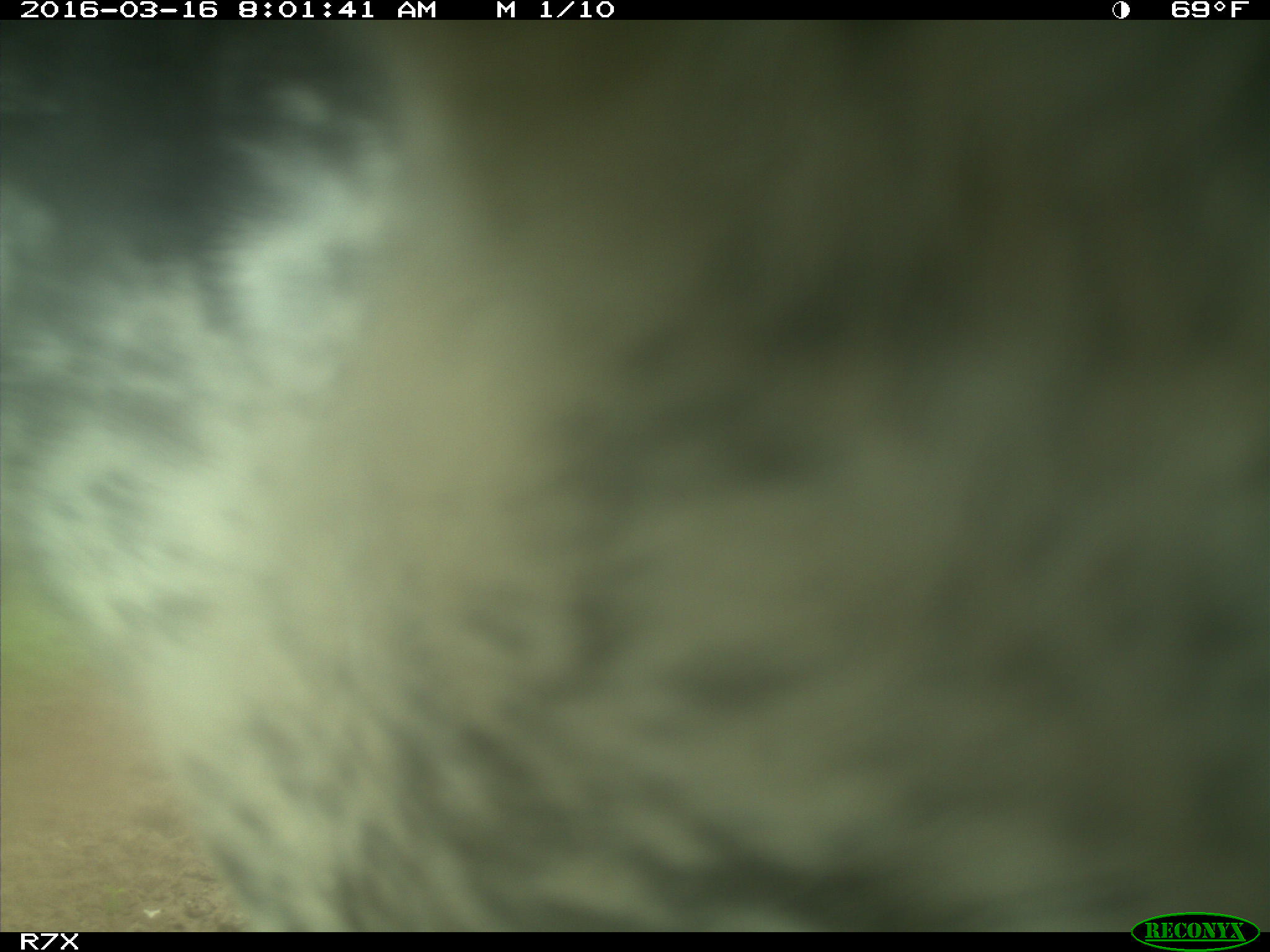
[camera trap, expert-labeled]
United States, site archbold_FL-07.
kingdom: Animalia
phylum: Chordata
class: Mammalia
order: Artiodactyla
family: Bovidae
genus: Bos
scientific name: Bos taurus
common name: domestic cow